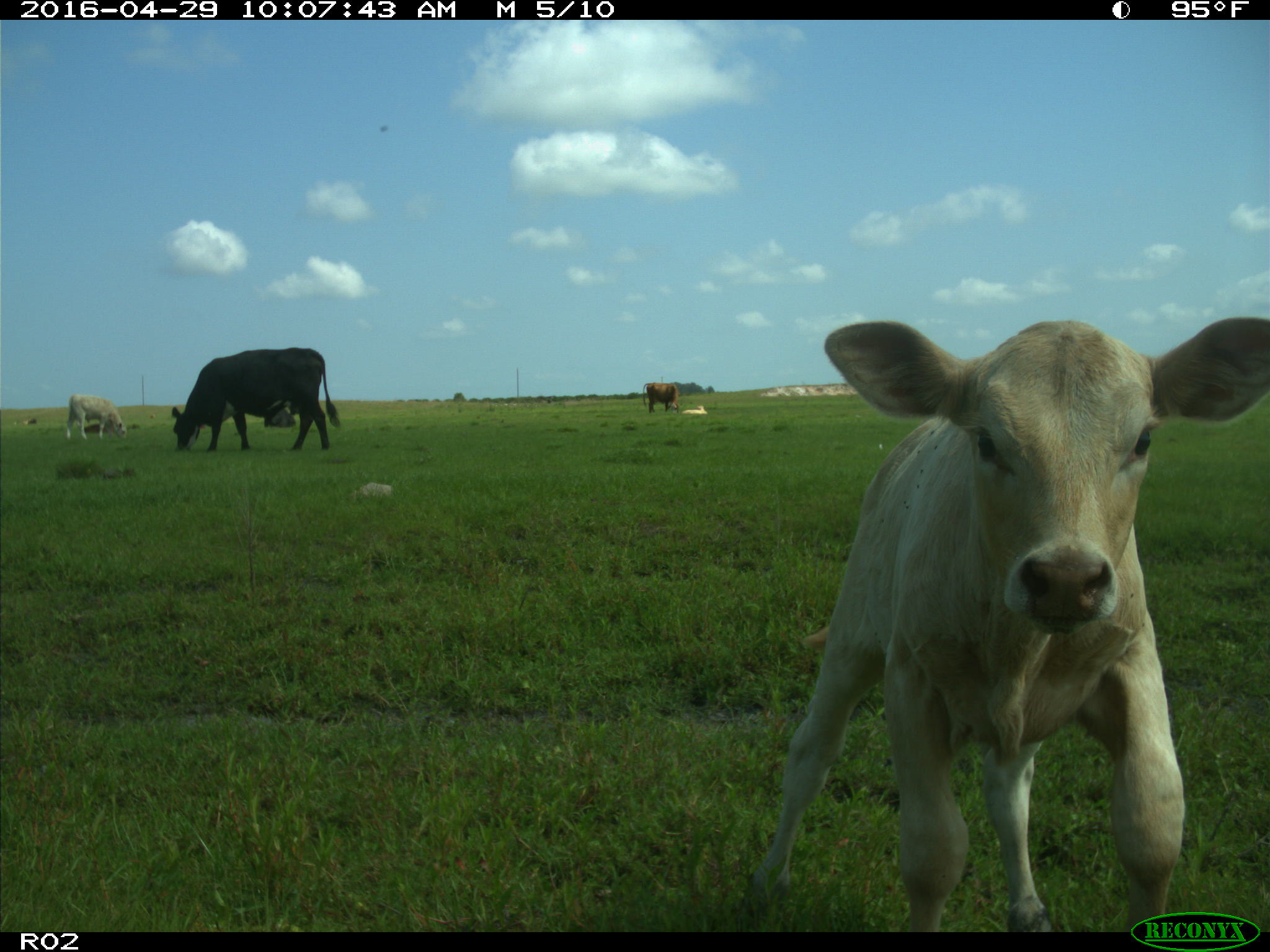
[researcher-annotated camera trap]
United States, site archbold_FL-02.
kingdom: Animalia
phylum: Chordata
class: Mammalia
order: Artiodactyla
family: Bovidae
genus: Bos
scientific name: Bos taurus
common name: domestic cow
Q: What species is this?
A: Bos taurus (domestic cow).